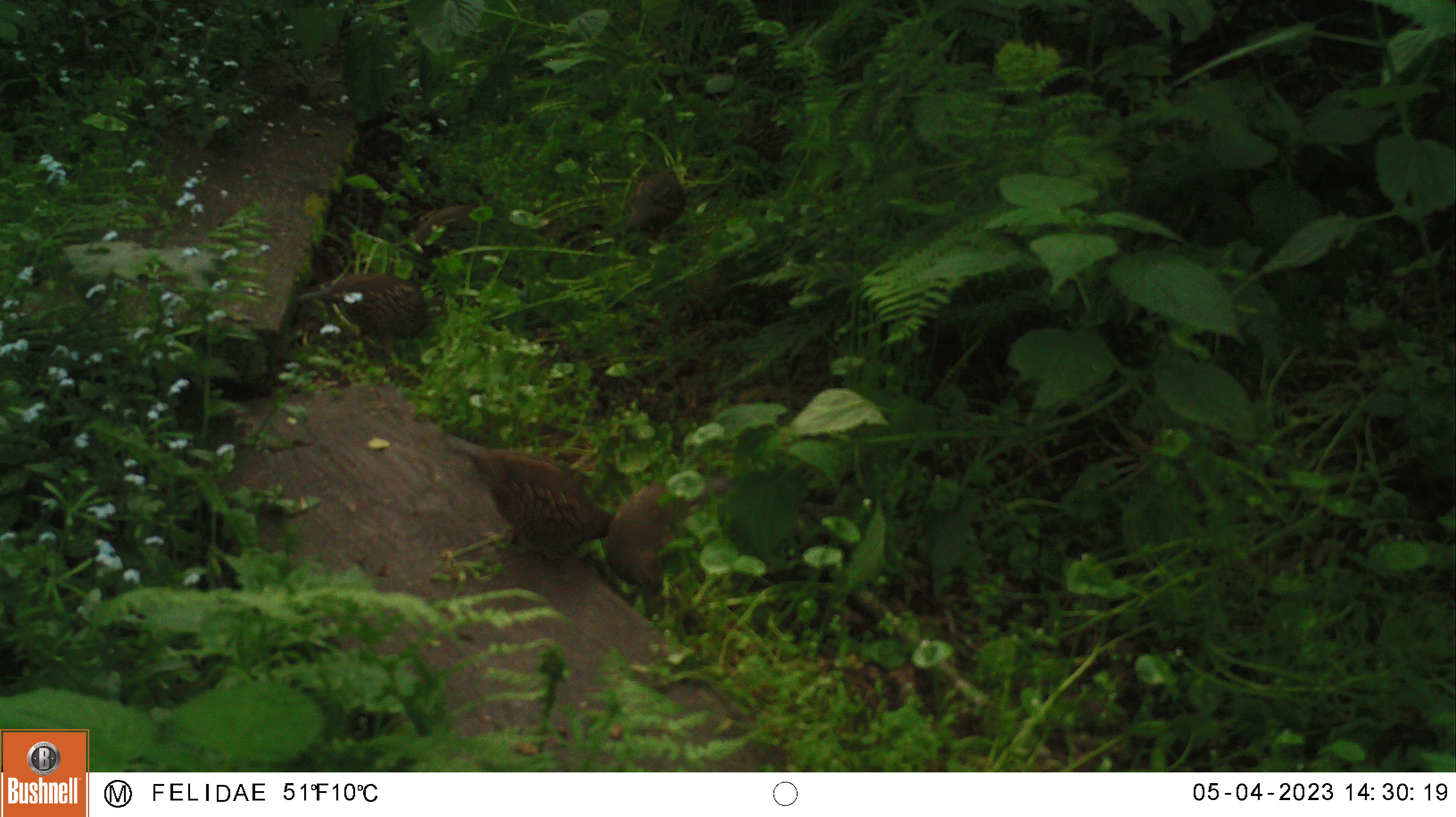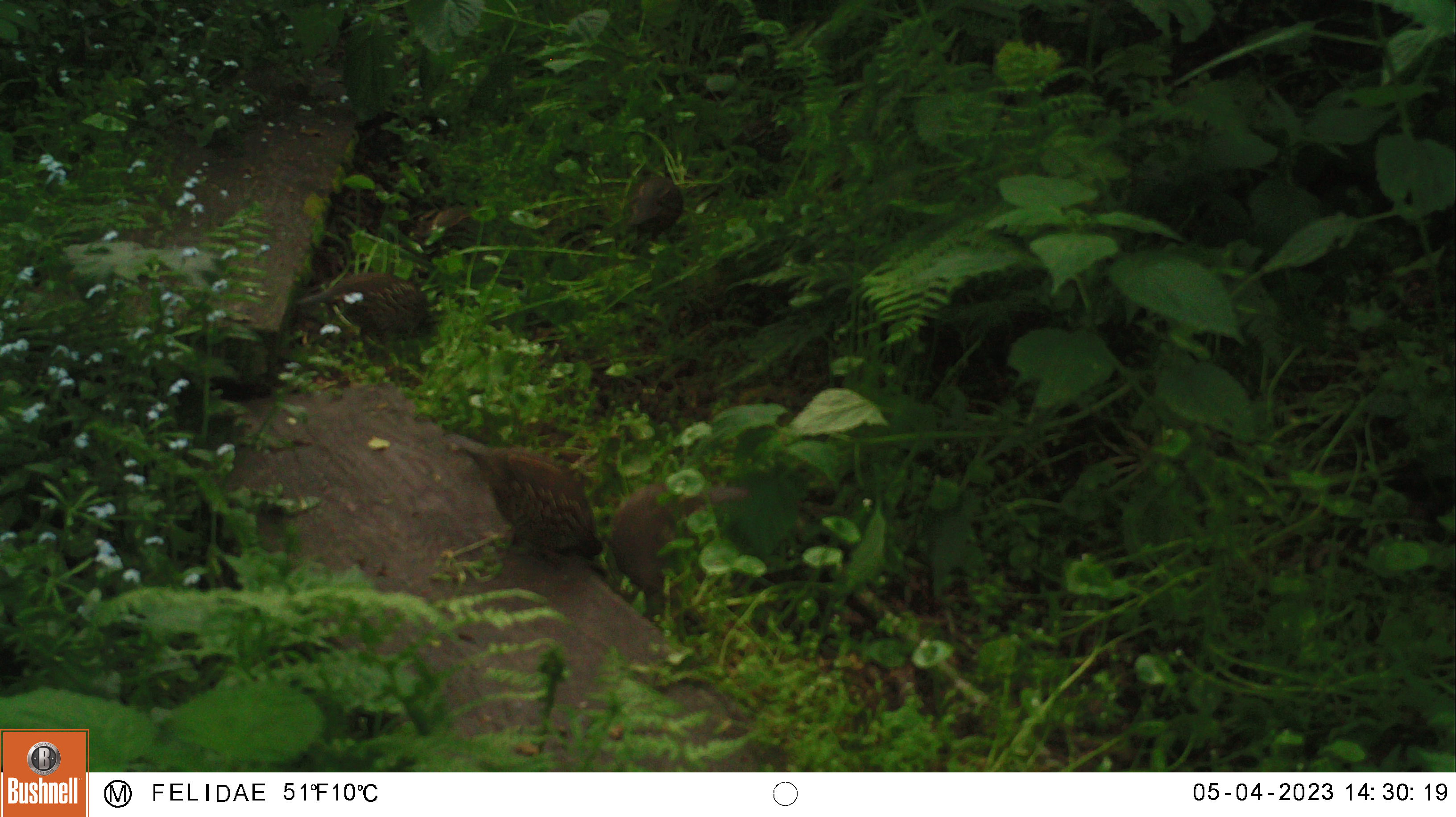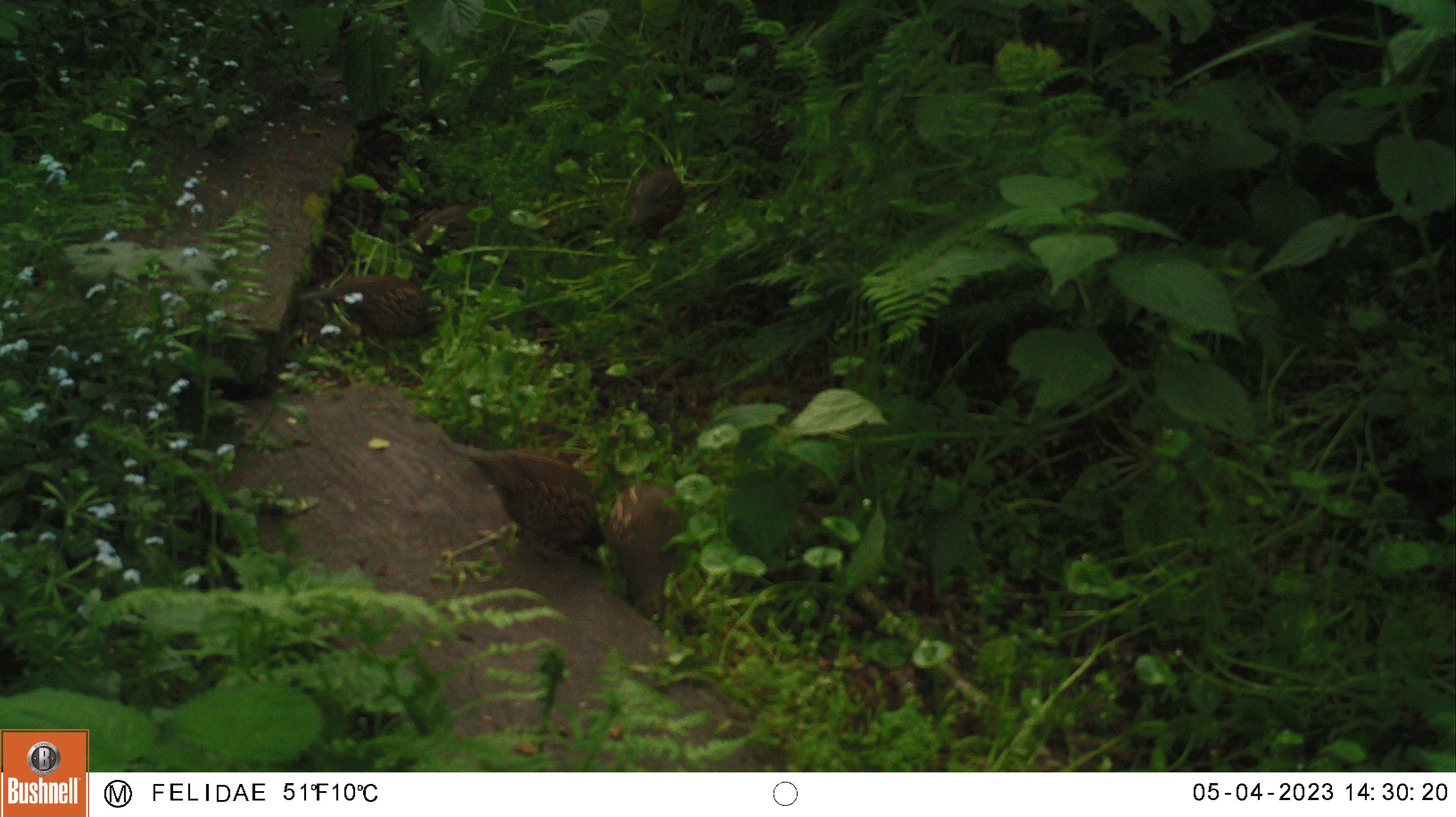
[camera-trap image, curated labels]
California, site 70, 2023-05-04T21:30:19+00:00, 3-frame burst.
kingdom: Animalia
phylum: Chordata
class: Aves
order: Galliformes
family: Odontophoridae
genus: Callipepla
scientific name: Callipepla californica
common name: california quail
California quail (Callipepla californica).